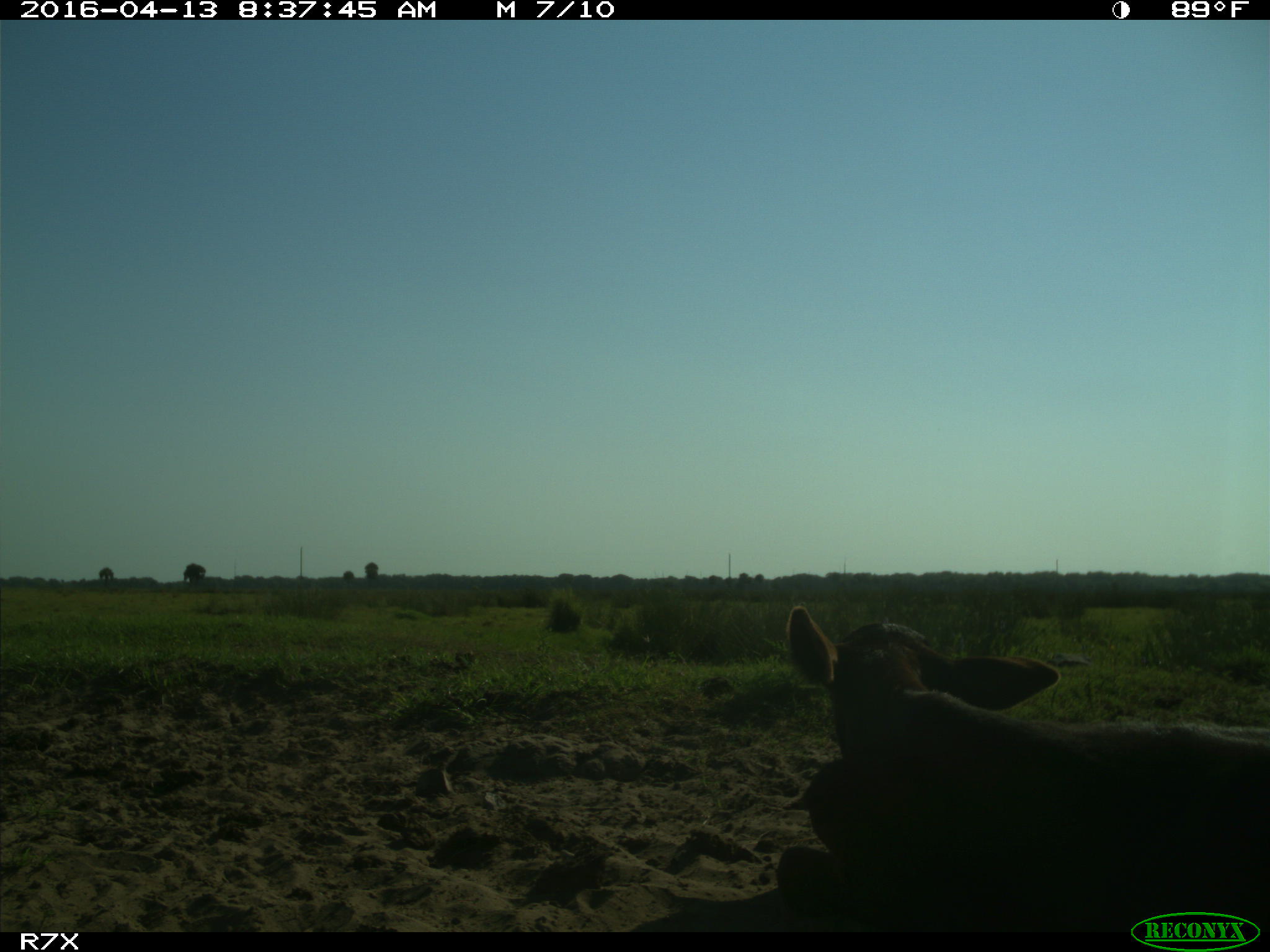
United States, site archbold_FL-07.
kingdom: Animalia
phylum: Chordata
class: Mammalia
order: Artiodactyla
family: Bovidae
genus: Bos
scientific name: Bos taurus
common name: domestic cow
Bos taurus (domestic cow).